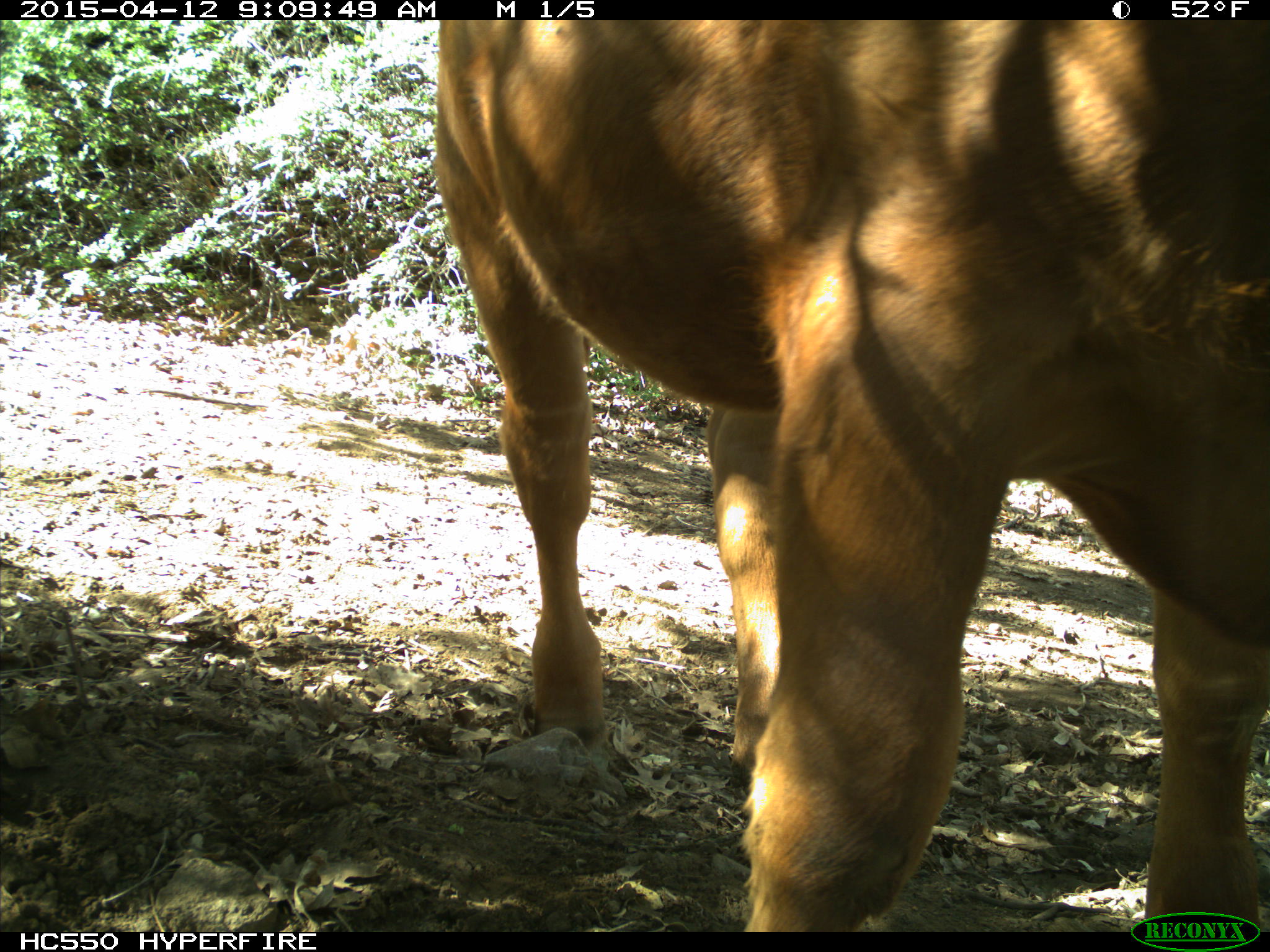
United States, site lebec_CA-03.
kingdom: Animalia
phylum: Chordata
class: Mammalia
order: Artiodactyla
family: Bovidae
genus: Bos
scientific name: Bos taurus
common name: domestic cow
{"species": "Bos taurus (domestic cow)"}